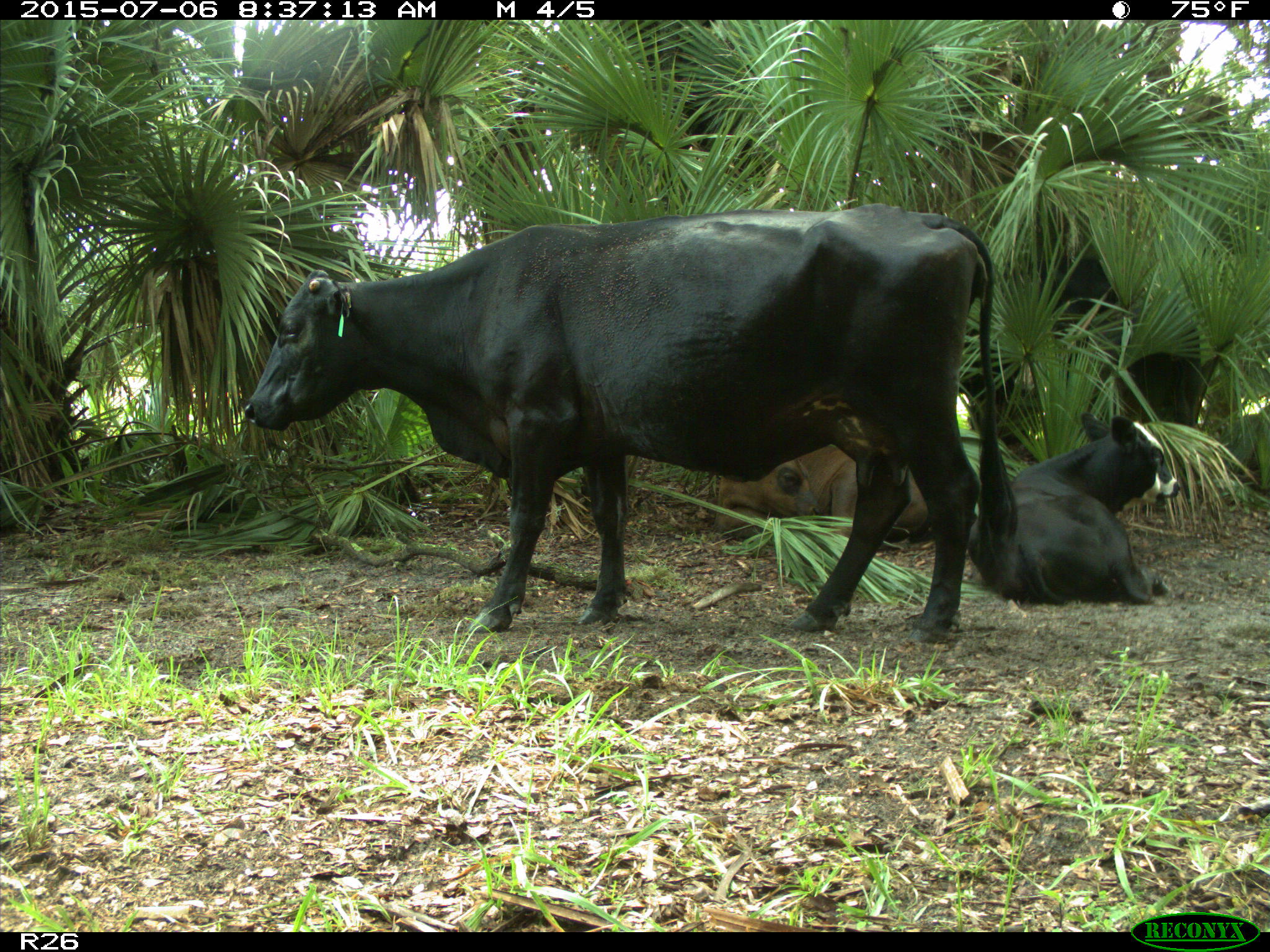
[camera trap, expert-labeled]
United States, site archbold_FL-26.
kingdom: Animalia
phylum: Chordata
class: Mammalia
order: Artiodactyla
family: Bovidae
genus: Bos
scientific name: Bos taurus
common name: domestic cow